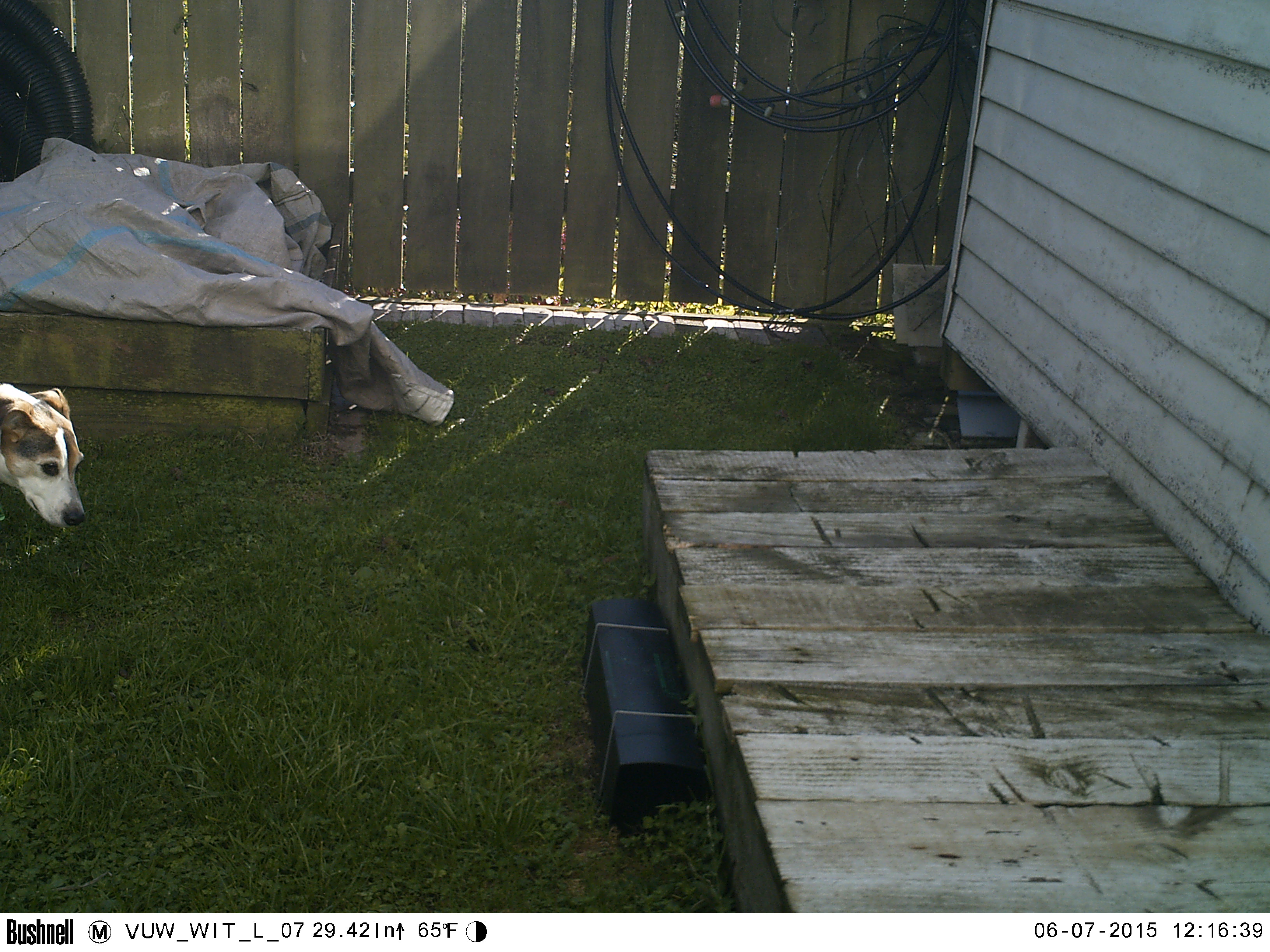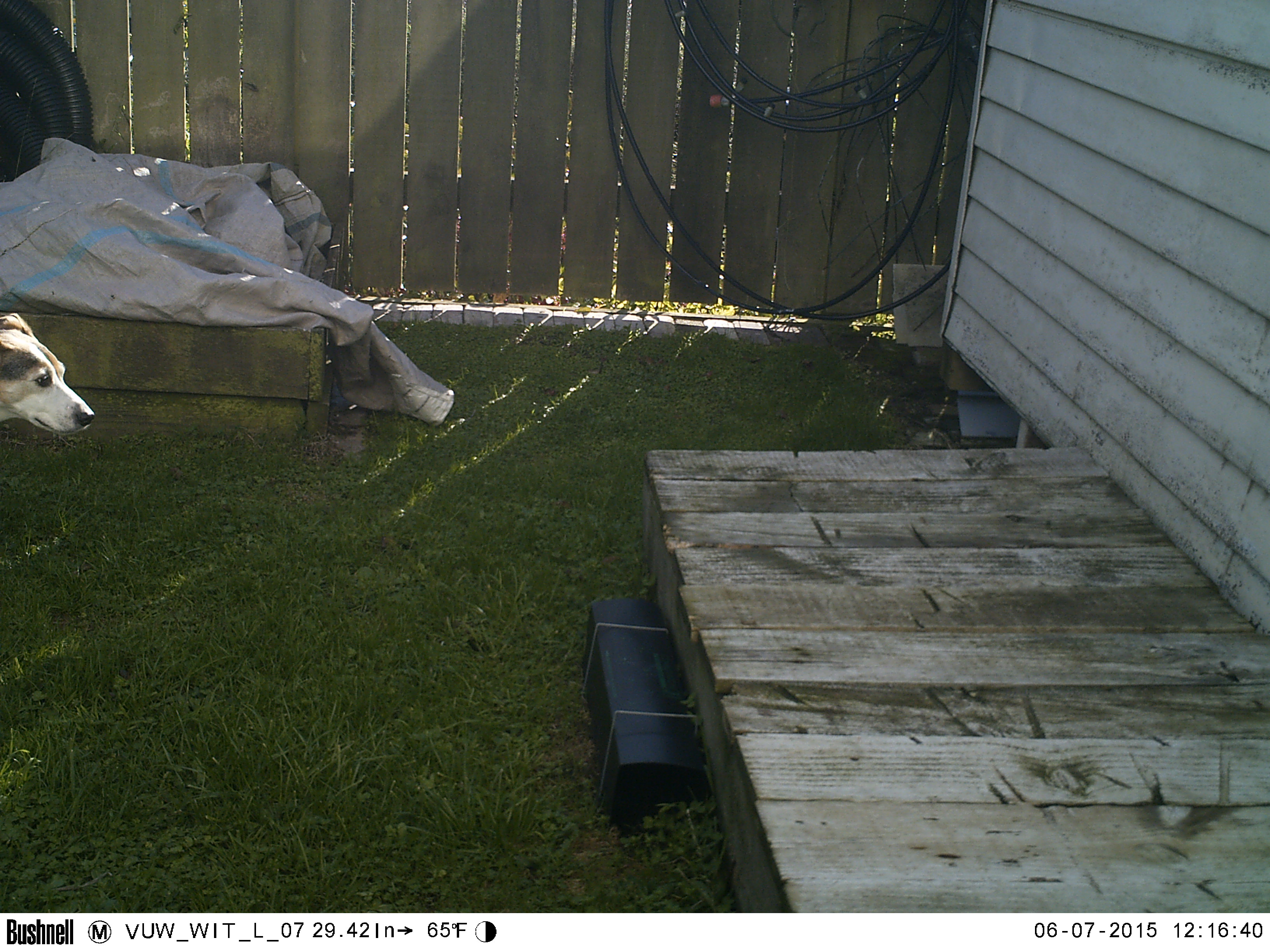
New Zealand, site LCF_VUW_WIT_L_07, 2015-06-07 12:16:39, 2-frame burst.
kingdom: Animalia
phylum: Chordata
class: Mammalia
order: Carnivora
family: Canidae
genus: Canis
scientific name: Canis familiaris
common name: domestic dog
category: dog